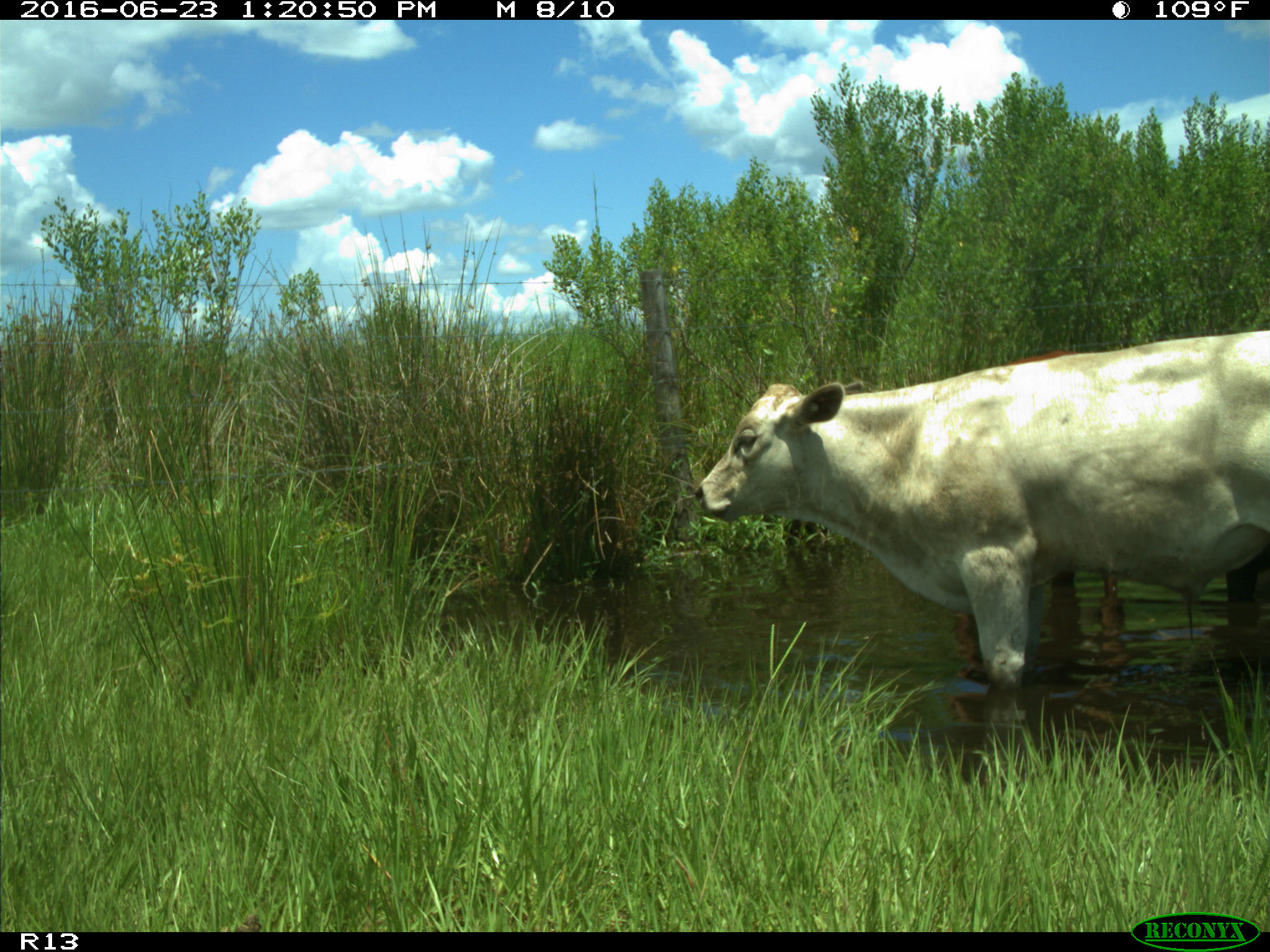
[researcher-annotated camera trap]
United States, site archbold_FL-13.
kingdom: Animalia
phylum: Chordata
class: Mammalia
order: Artiodactyla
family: Bovidae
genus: Bos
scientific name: Bos taurus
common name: domestic cow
Bos taurus (domestic cow).